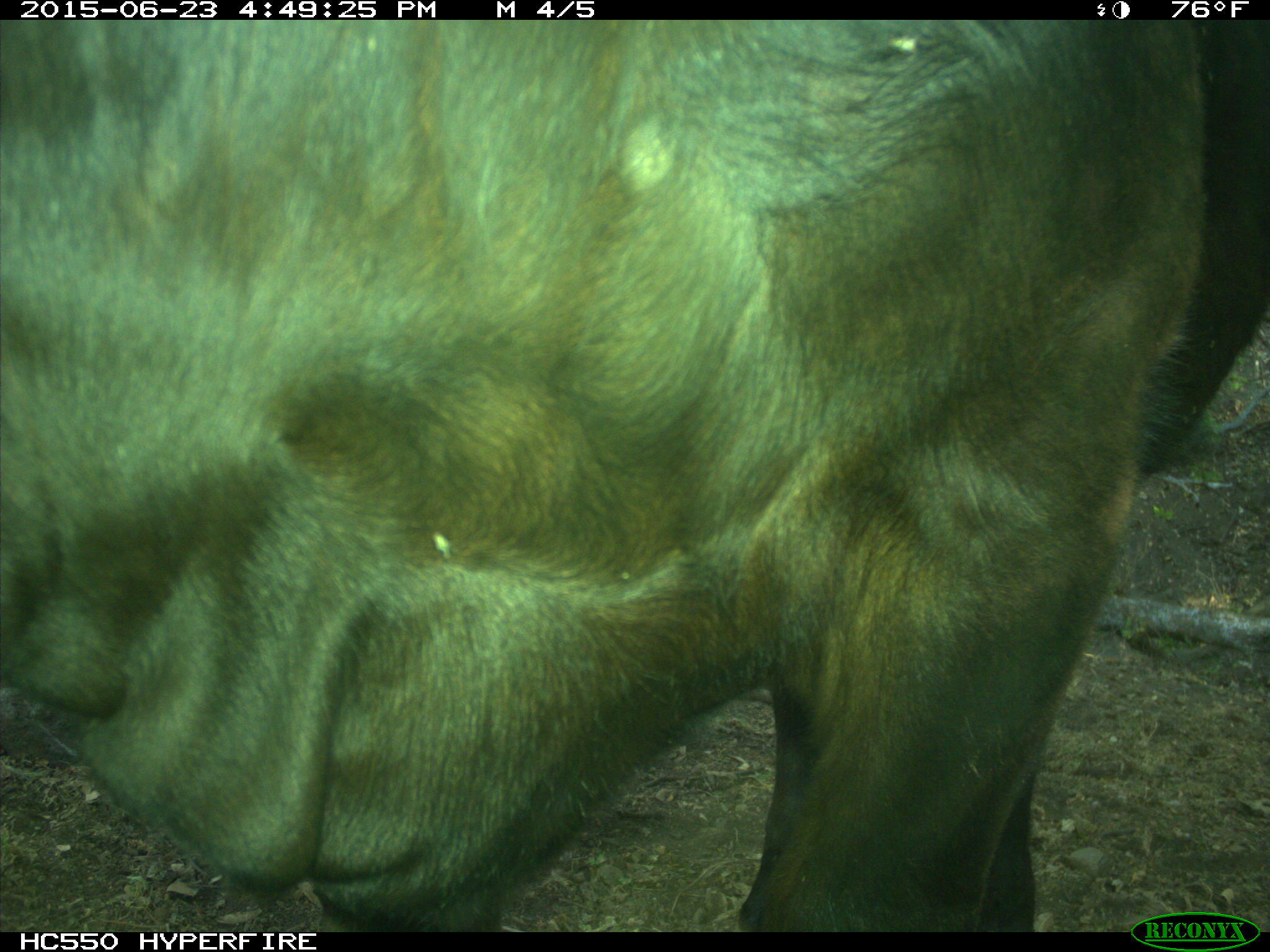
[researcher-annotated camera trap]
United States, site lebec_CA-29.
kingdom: Animalia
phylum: Chordata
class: Mammalia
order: Artiodactyla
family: Bovidae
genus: Bos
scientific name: Bos taurus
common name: domestic cow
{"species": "Bos taurus (domestic cow)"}